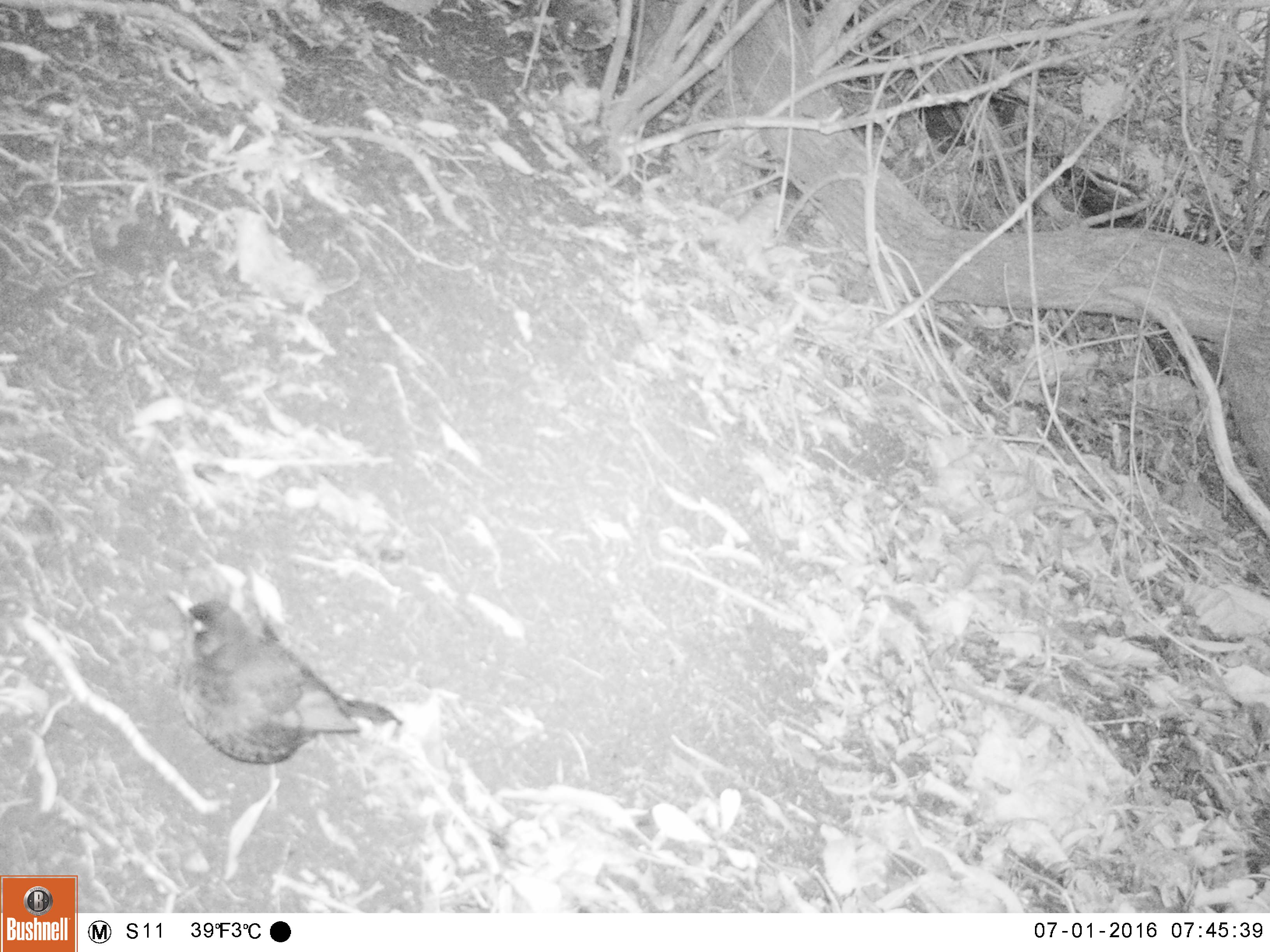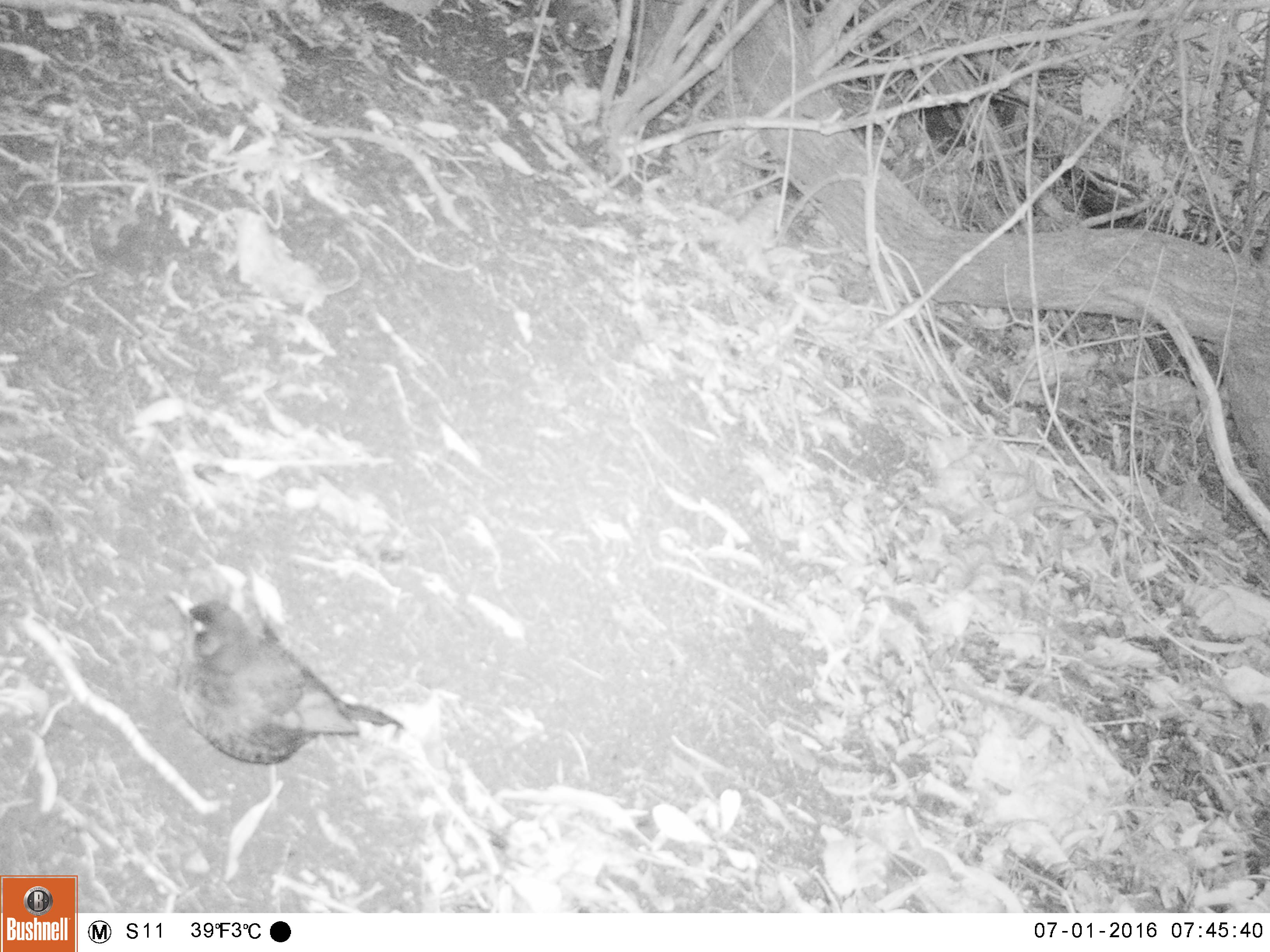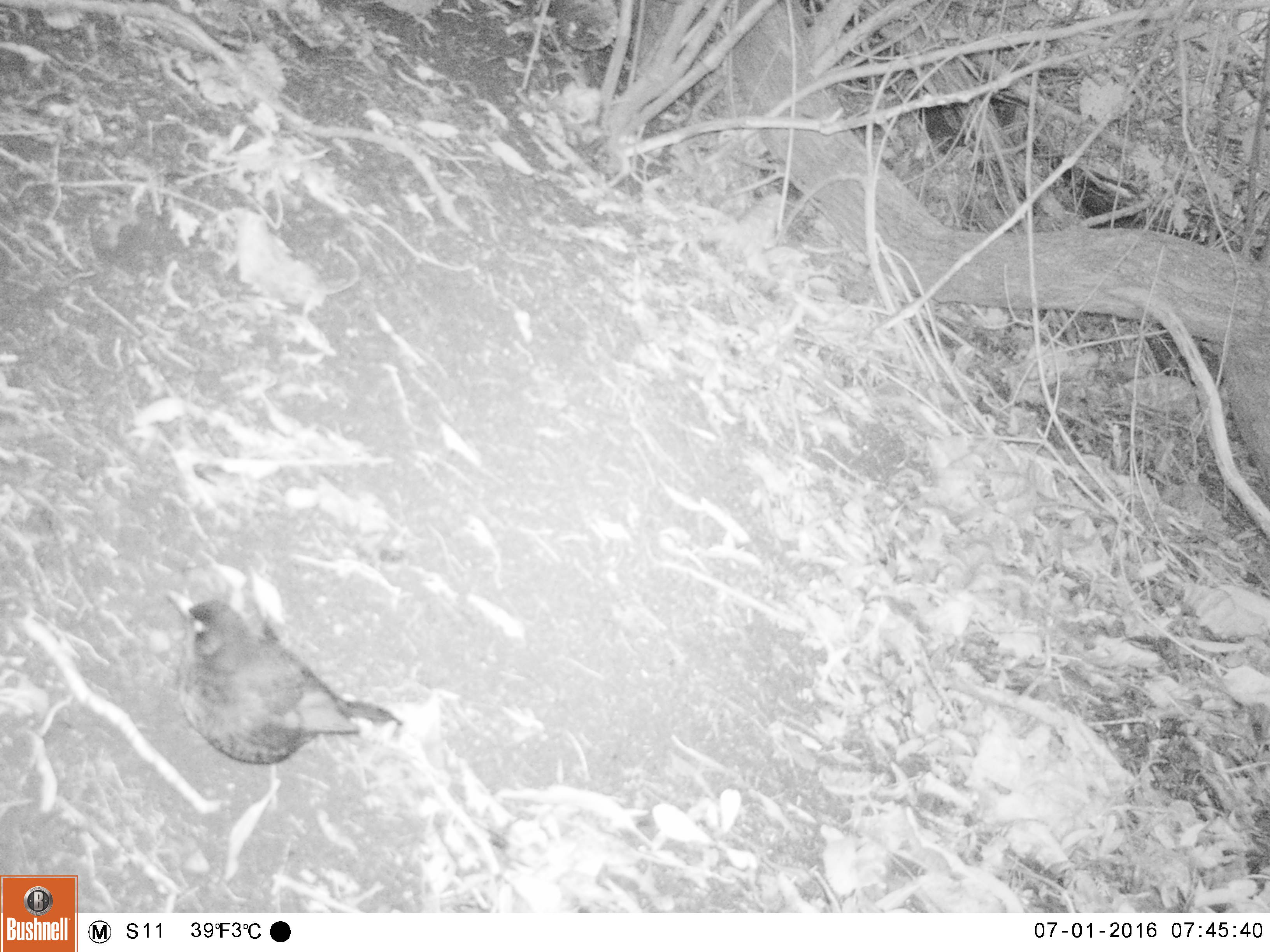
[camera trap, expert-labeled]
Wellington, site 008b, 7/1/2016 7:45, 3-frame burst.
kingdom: Animalia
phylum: Chordata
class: Aves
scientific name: Aves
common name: bird